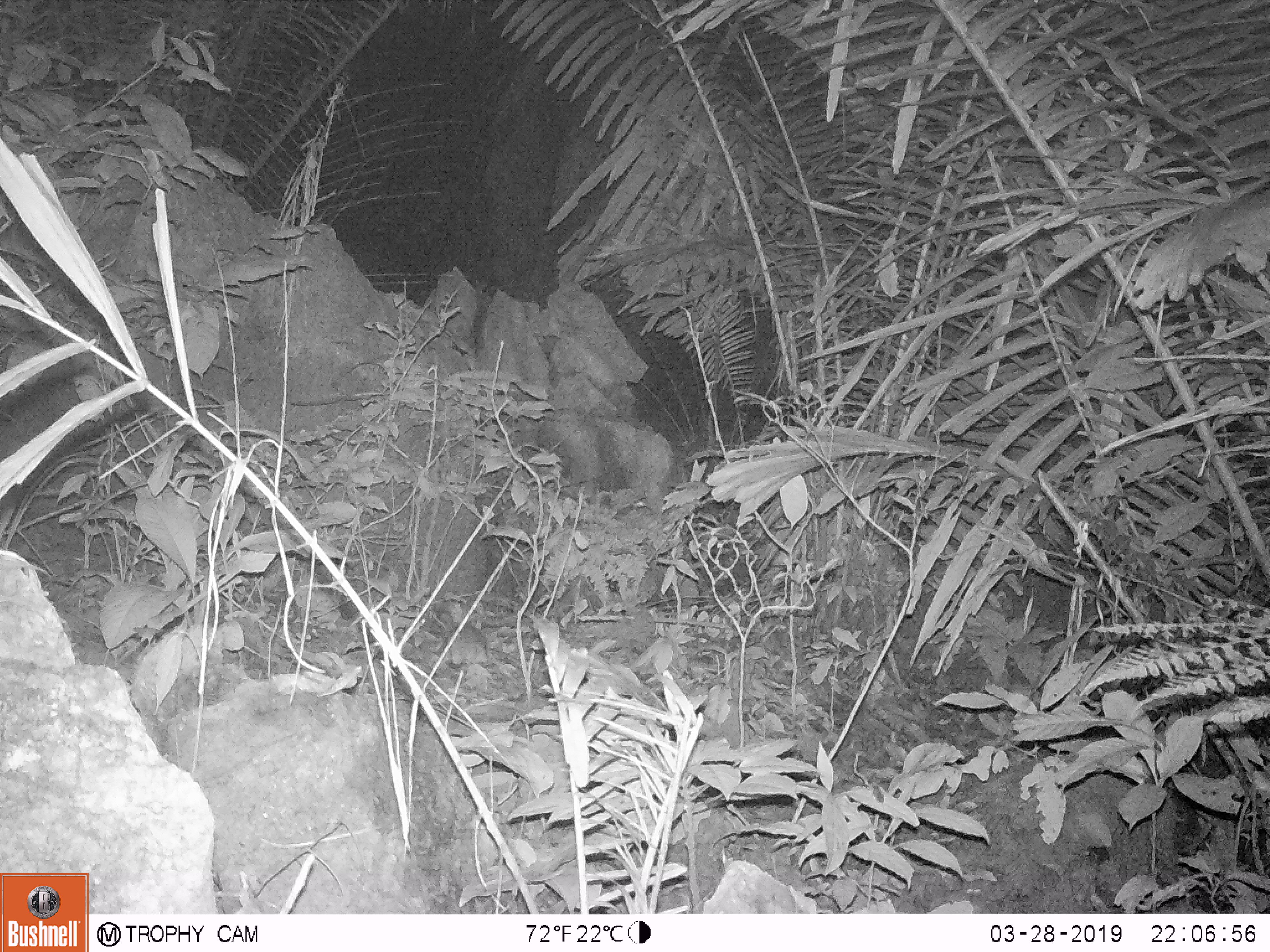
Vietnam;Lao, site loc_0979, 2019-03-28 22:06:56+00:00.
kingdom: Animalia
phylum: Chordata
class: Mammalia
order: Rodentia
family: Muridae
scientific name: Muridae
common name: old-world mice and rats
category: unidentified murid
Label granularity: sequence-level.